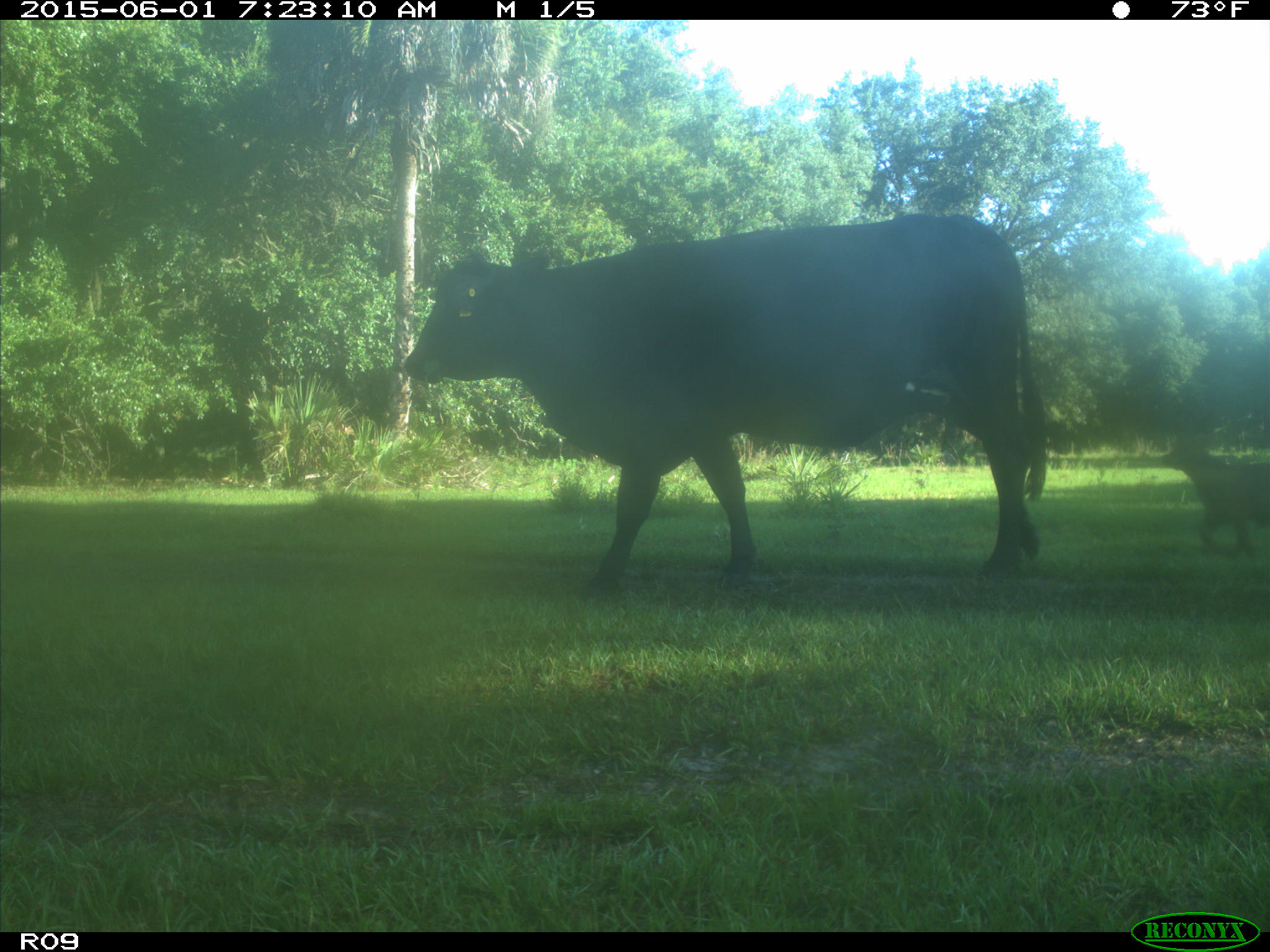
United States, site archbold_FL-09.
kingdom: Animalia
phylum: Chordata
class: Mammalia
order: Artiodactyla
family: Bovidae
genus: Bos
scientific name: Bos taurus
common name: domestic cow